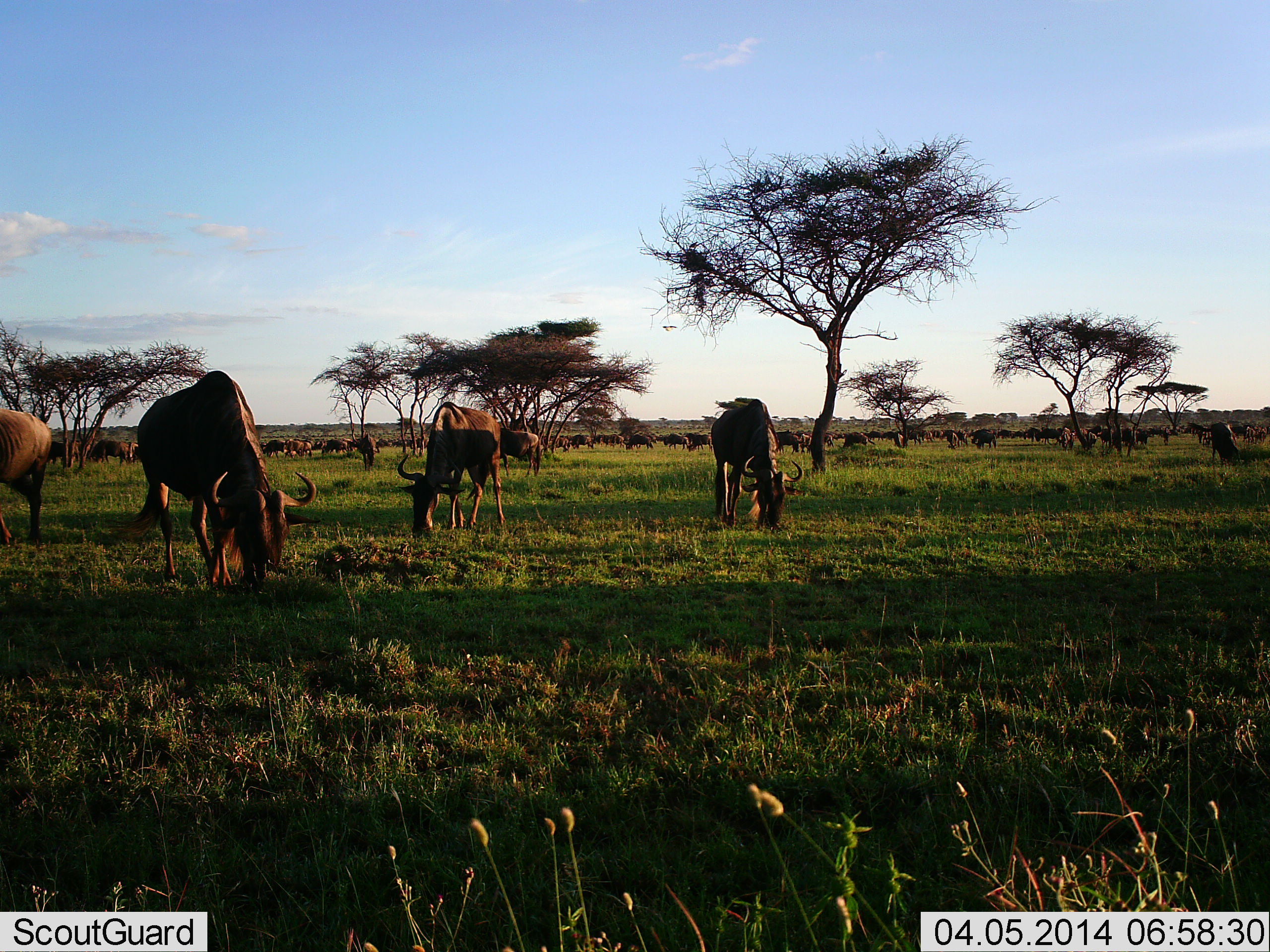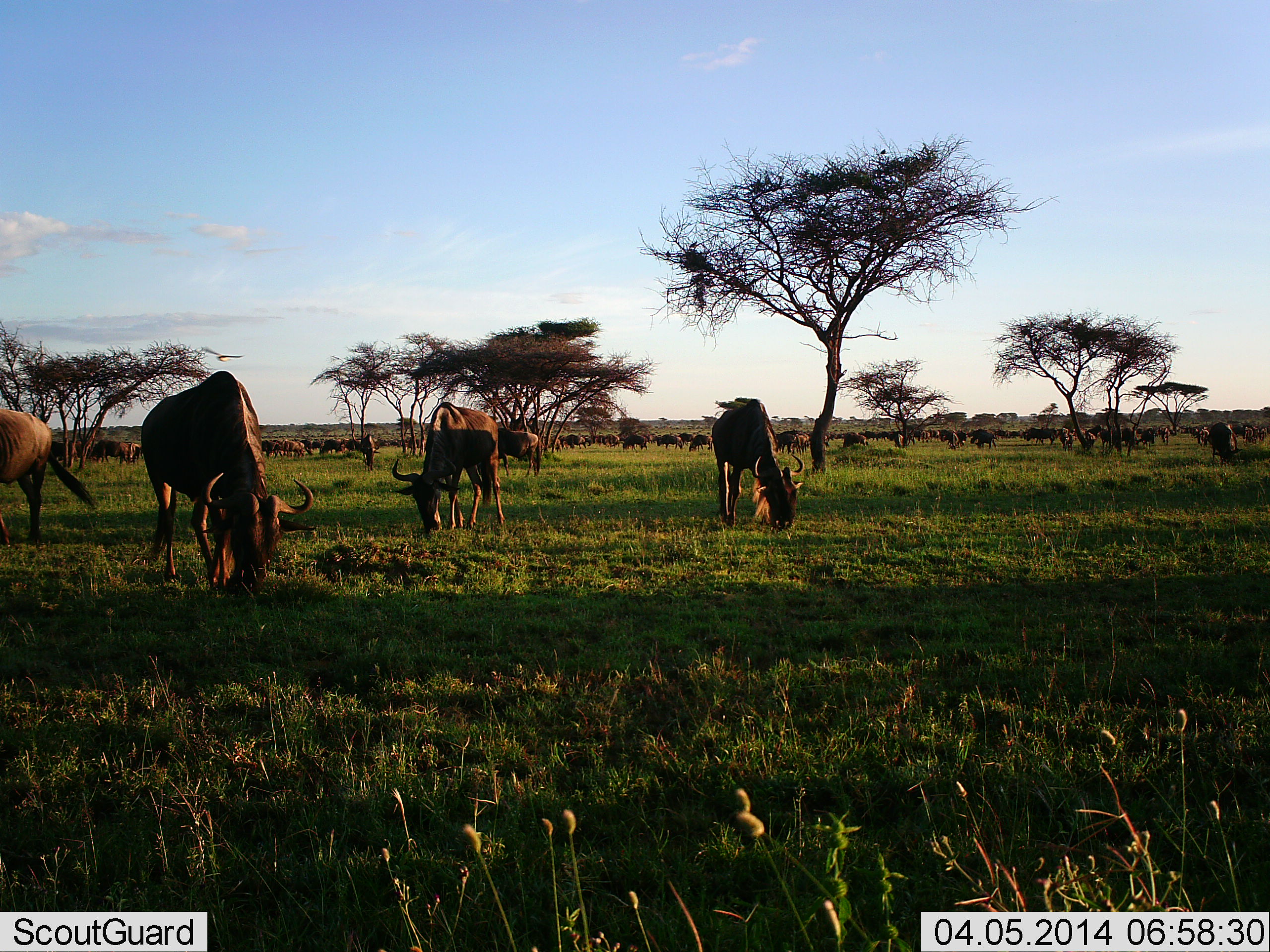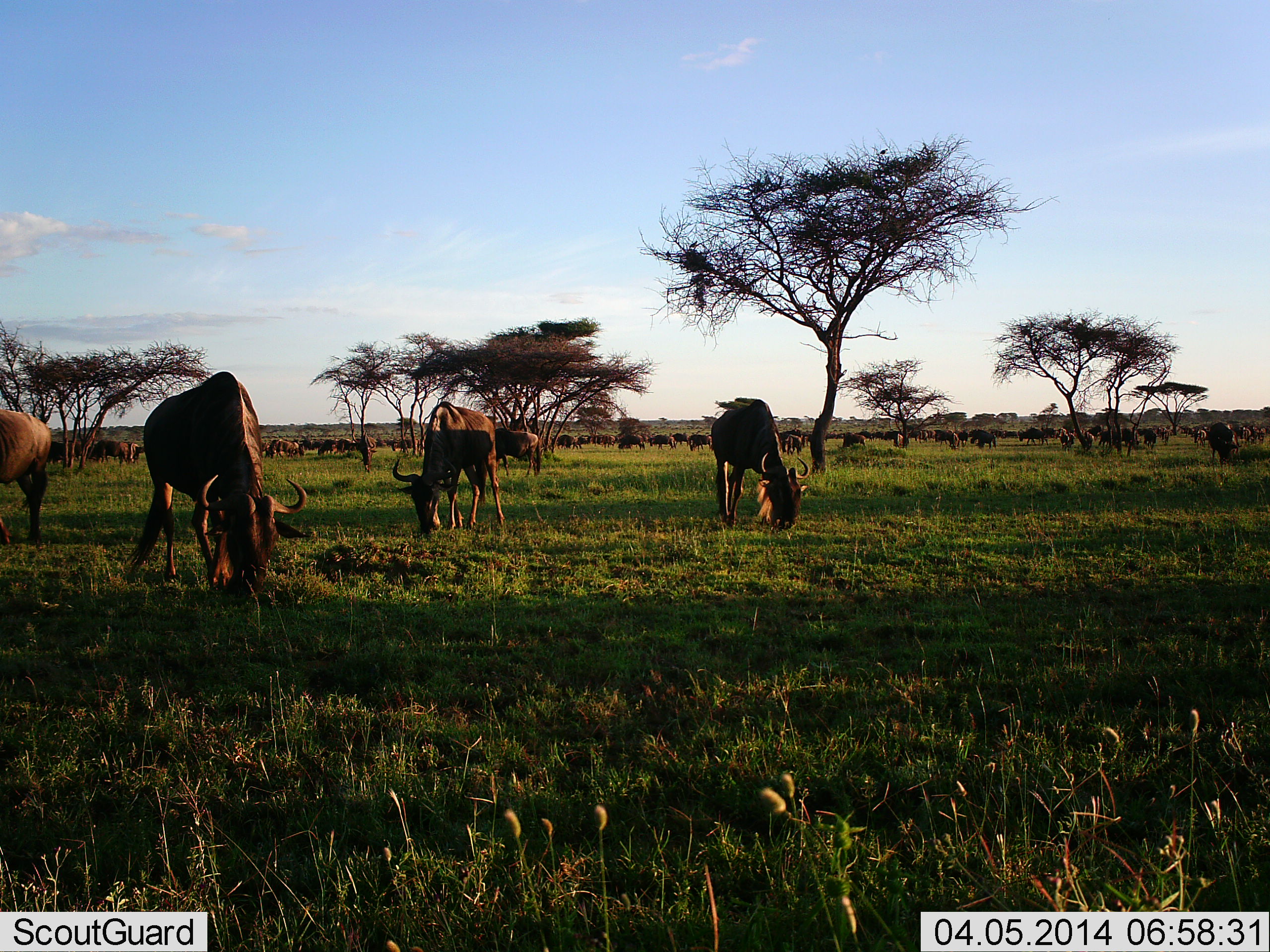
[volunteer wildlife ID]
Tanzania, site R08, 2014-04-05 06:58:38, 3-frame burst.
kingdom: Animalia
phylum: Chordata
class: Mammalia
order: Artiodactyla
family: Bovidae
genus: Connochaetes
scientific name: Connochaetes taurinus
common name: blue wildebeest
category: wildebeest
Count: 51+.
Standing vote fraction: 45%.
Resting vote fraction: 0%.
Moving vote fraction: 18%.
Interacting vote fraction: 0%.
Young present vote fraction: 0%.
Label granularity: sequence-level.